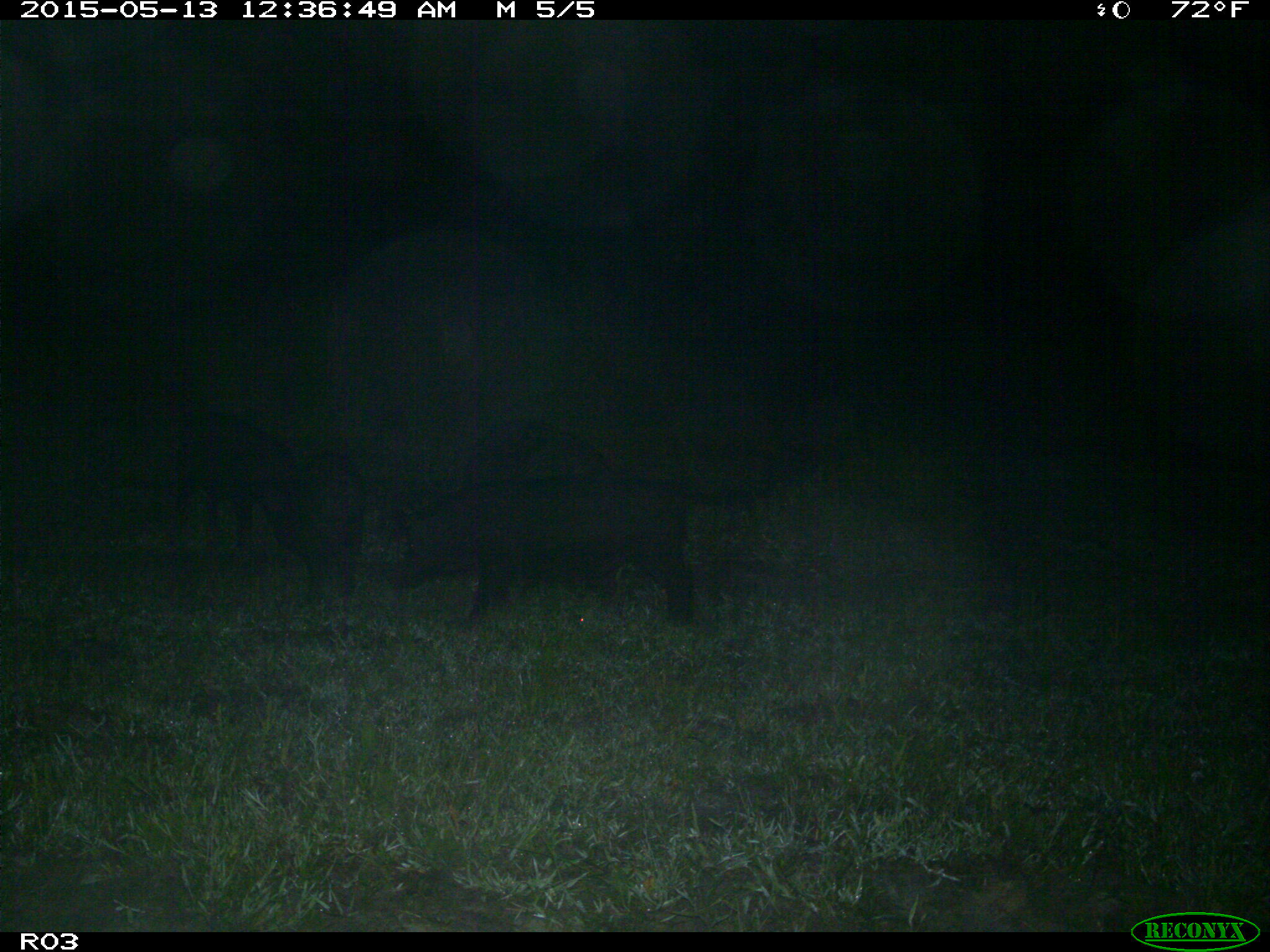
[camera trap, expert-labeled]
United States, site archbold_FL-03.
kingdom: Animalia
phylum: Chordata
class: Mammalia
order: Artiodactyla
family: Suidae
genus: Sus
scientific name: Sus scrofa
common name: wild boar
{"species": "Sus scrofa (wild boar)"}